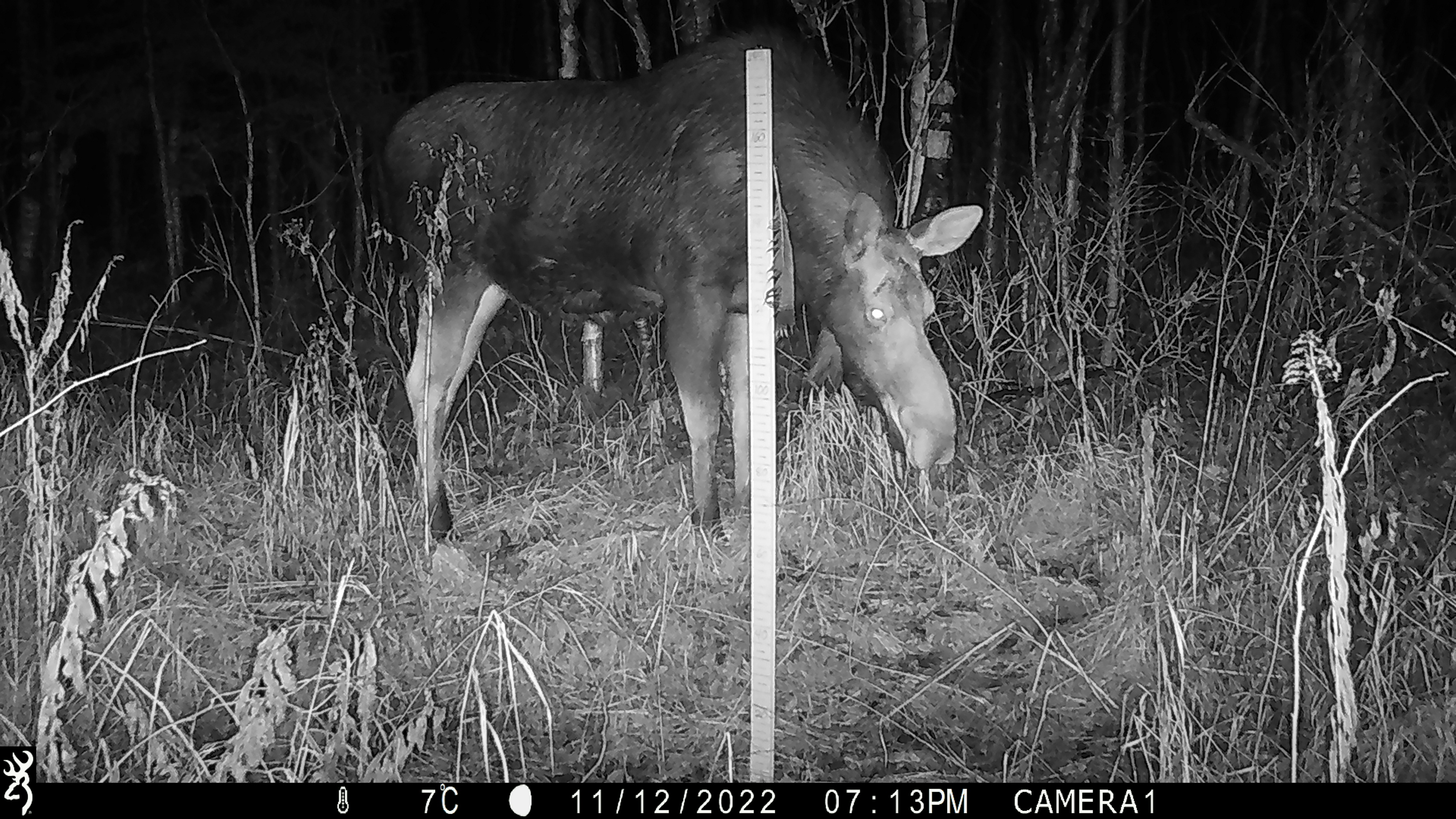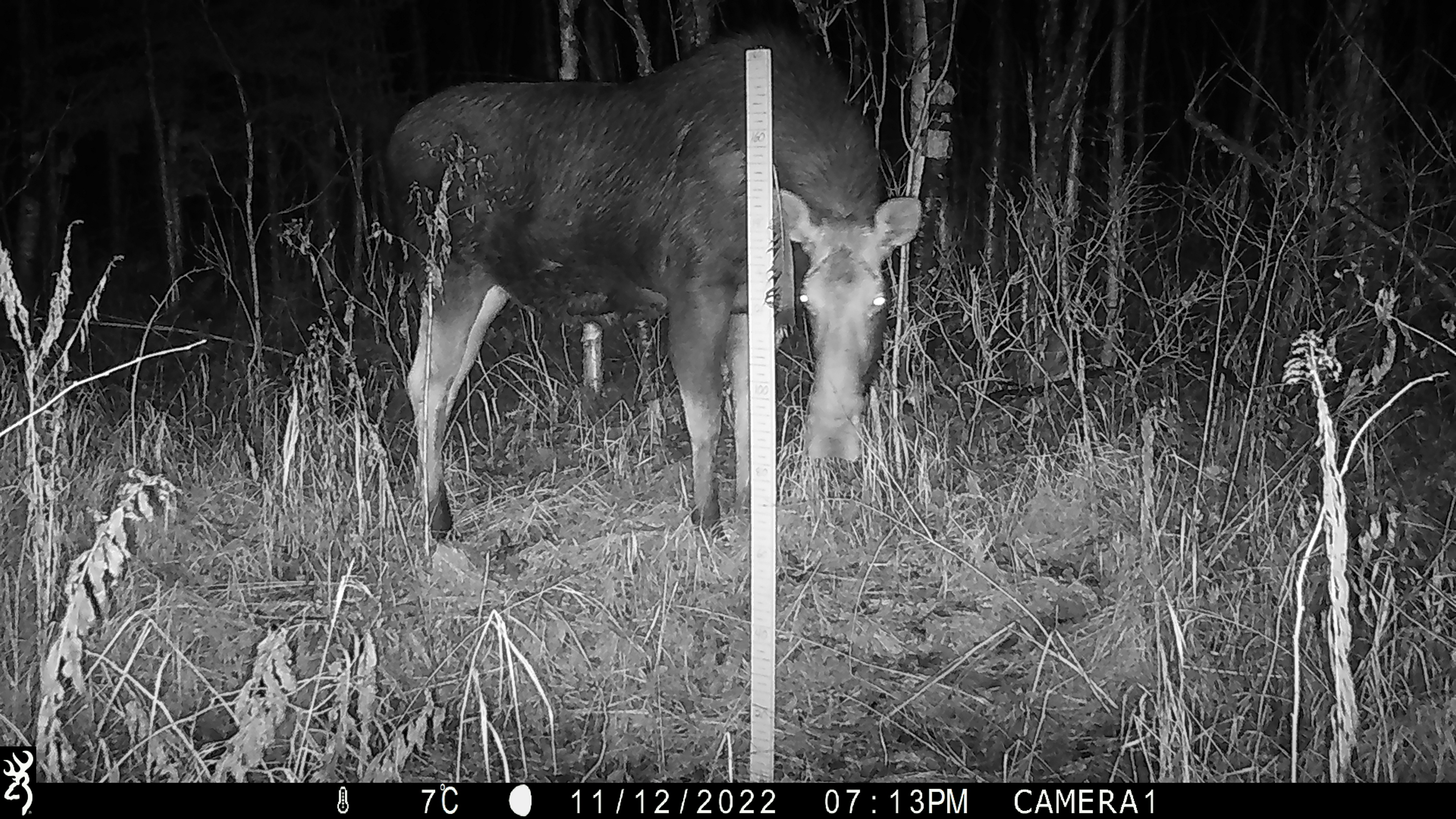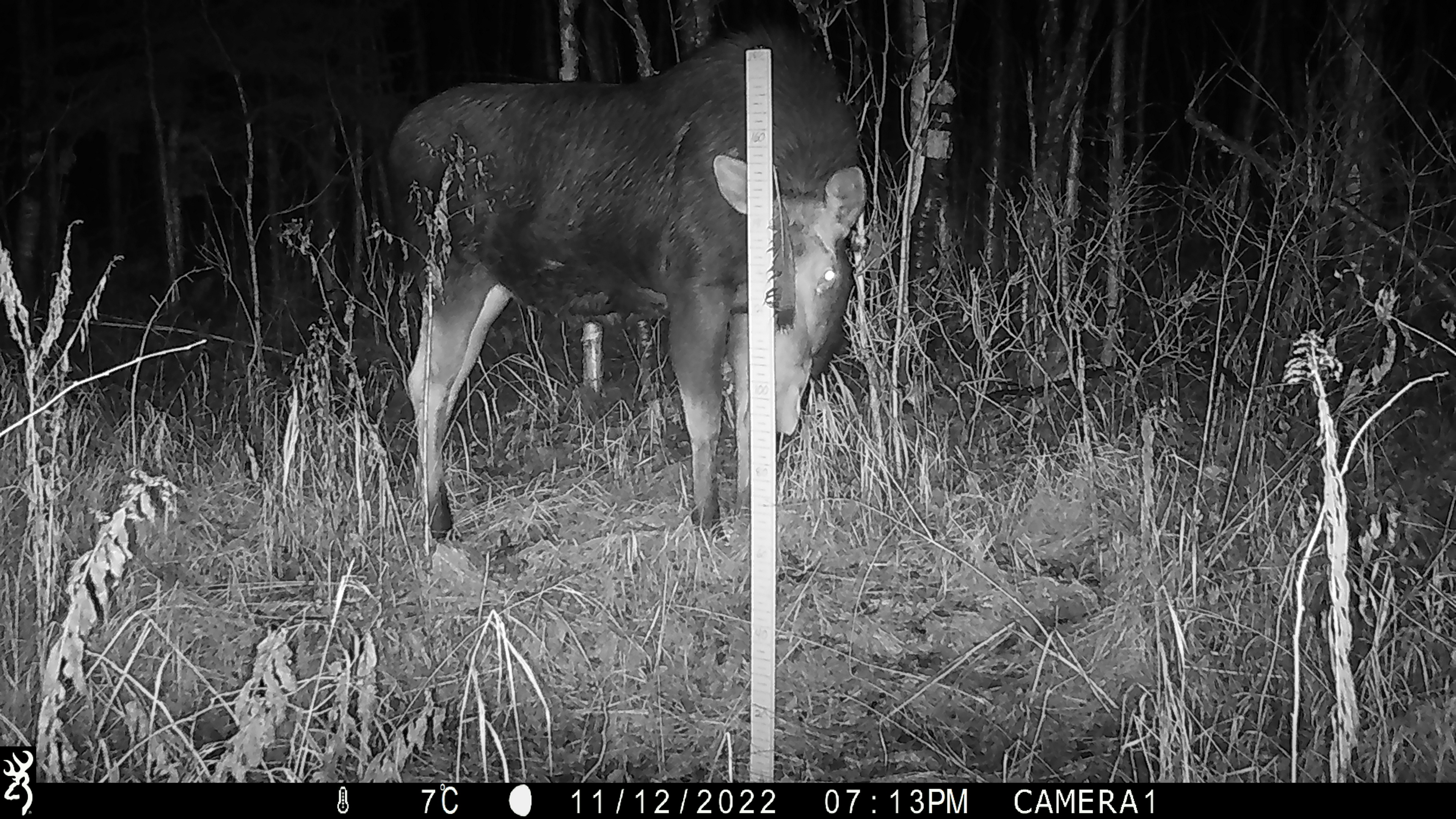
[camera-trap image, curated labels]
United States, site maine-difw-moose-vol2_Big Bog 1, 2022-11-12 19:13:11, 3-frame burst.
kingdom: Animalia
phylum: Chordata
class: Mammalia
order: Artiodactyla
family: Cervidae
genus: Alces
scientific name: Alces alces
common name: moose